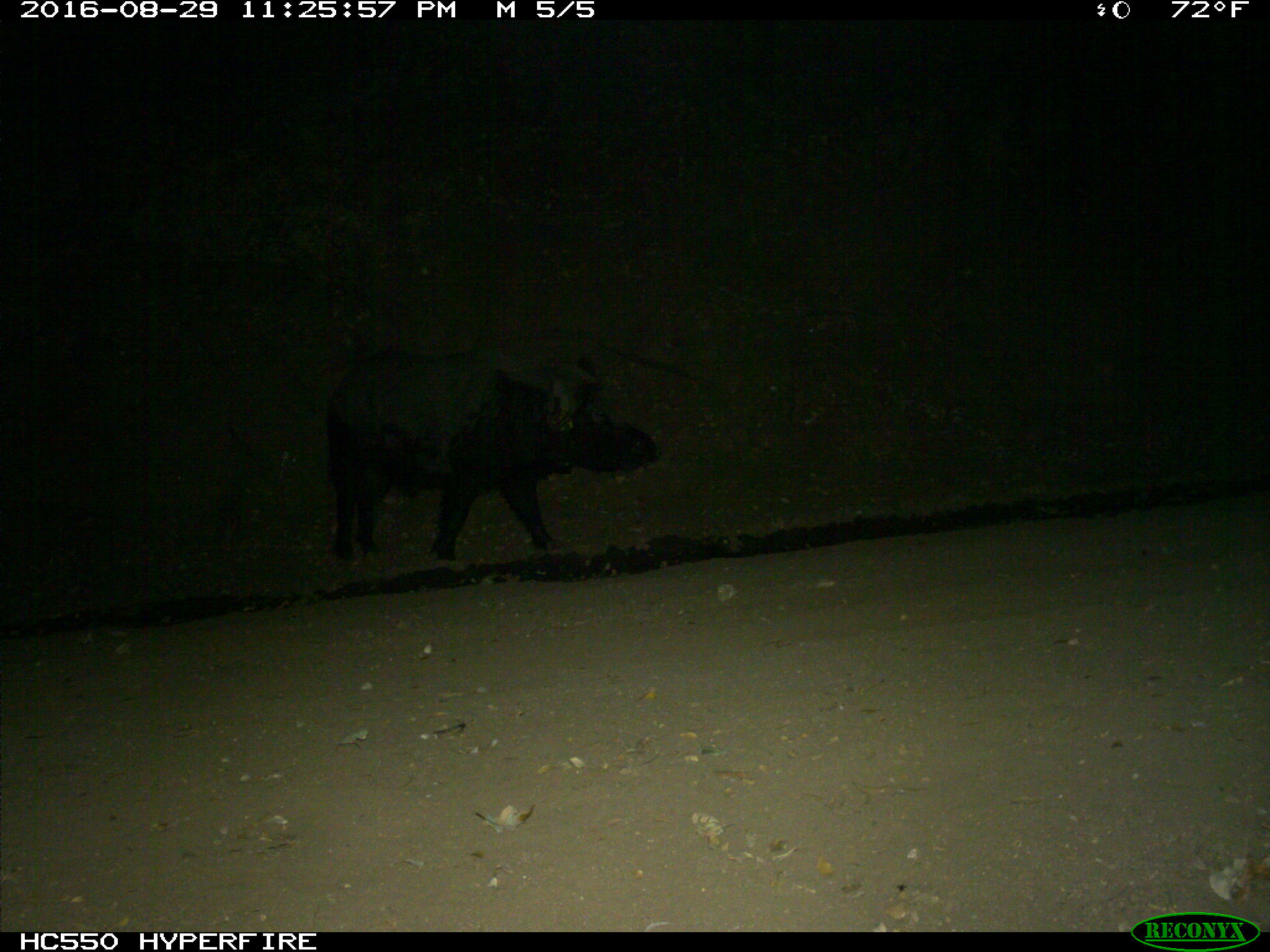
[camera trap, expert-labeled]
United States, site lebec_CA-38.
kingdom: Animalia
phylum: Chordata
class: Mammalia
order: Artiodactyla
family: Suidae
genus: Sus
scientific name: Sus scrofa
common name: wild boar